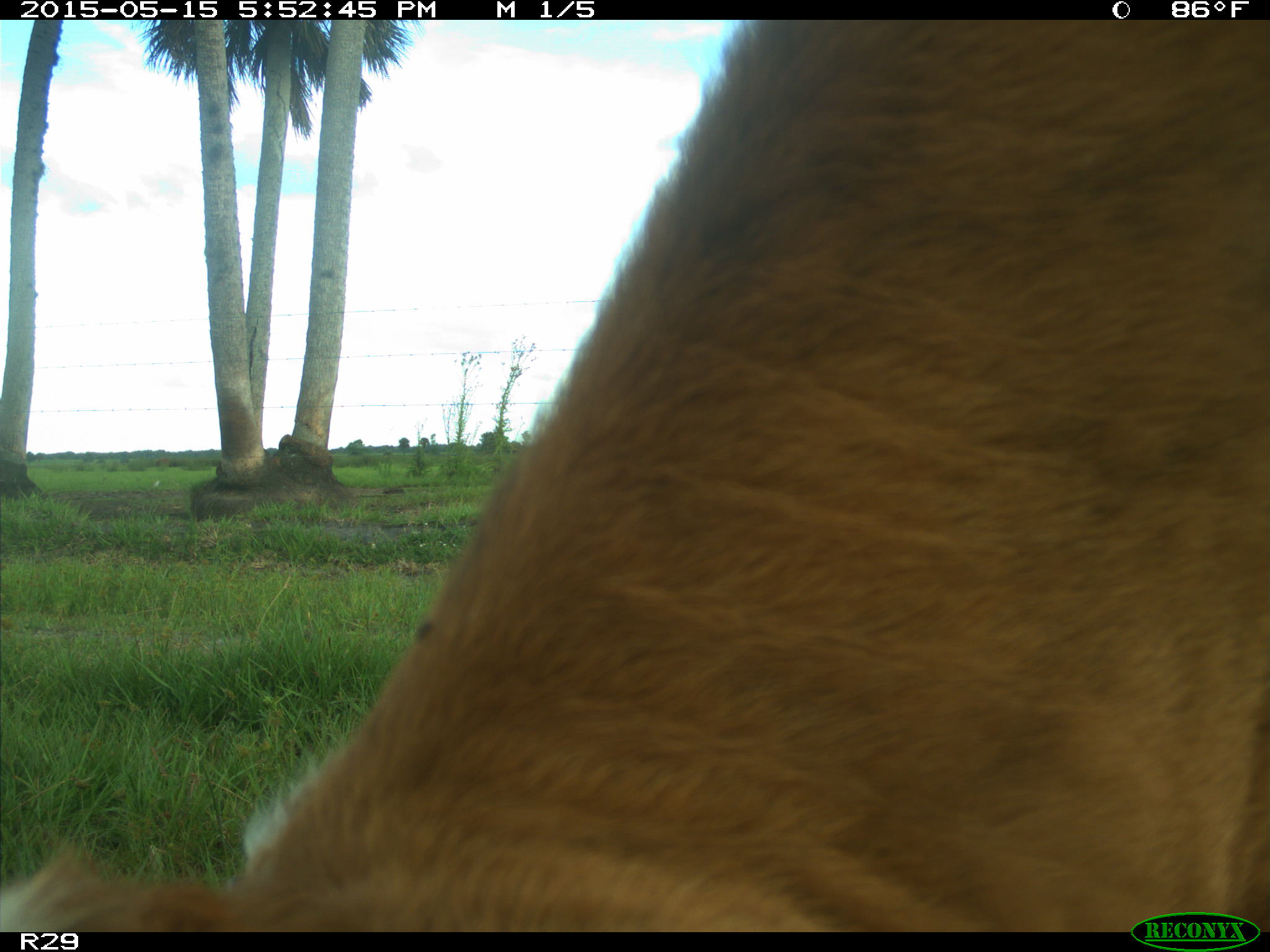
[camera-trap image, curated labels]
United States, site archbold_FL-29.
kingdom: Animalia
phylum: Chordata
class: Mammalia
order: Artiodactyla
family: Bovidae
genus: Bos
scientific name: Bos taurus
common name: domestic cow